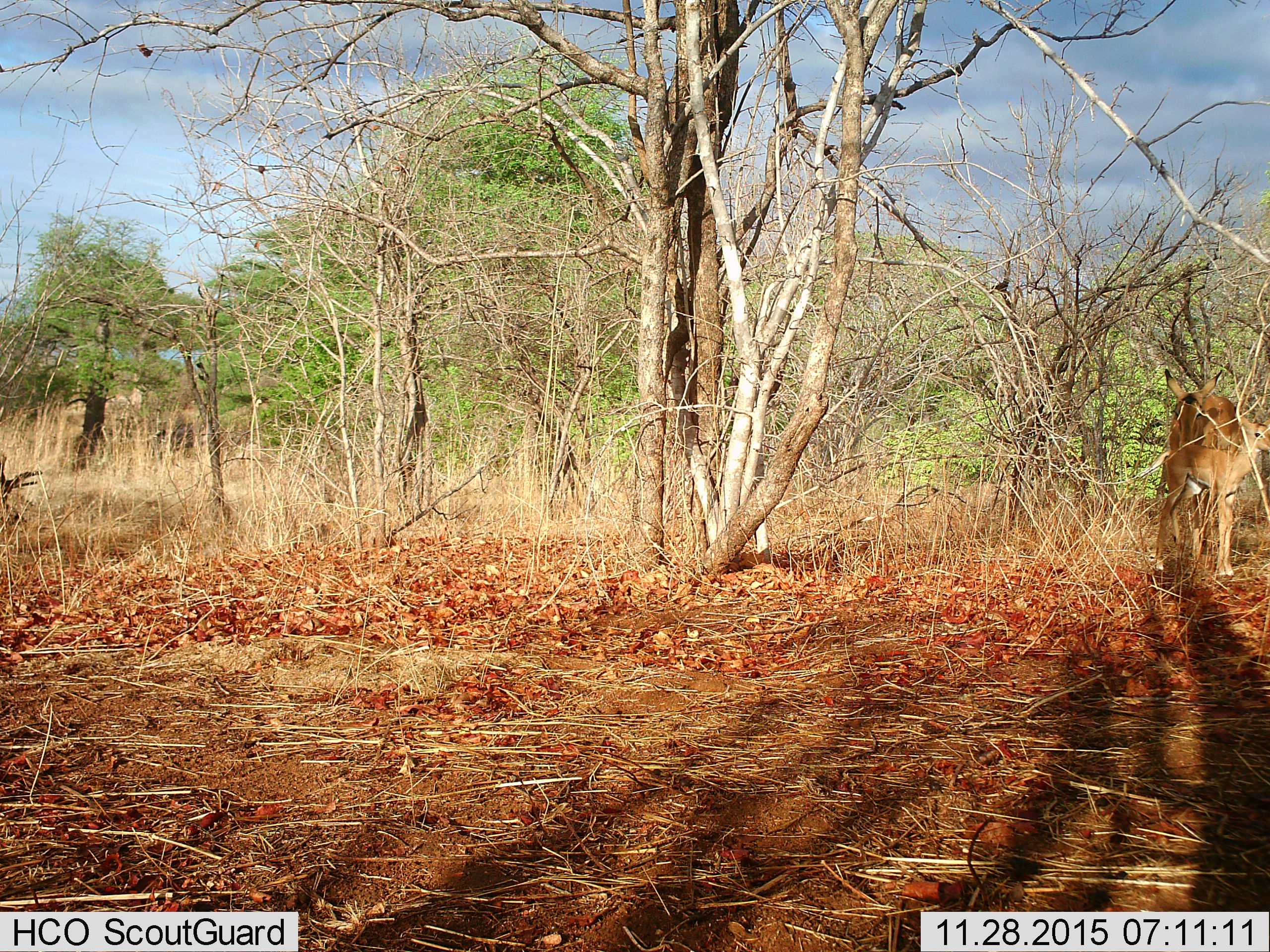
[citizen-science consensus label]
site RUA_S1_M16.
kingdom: Animalia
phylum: Chordata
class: Mammalia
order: Artiodactyla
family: Bovidae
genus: Aepyceros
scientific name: Aepyceros melampus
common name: impala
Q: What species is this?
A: Impala (Aepyceros melampus).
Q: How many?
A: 2.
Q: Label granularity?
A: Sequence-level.